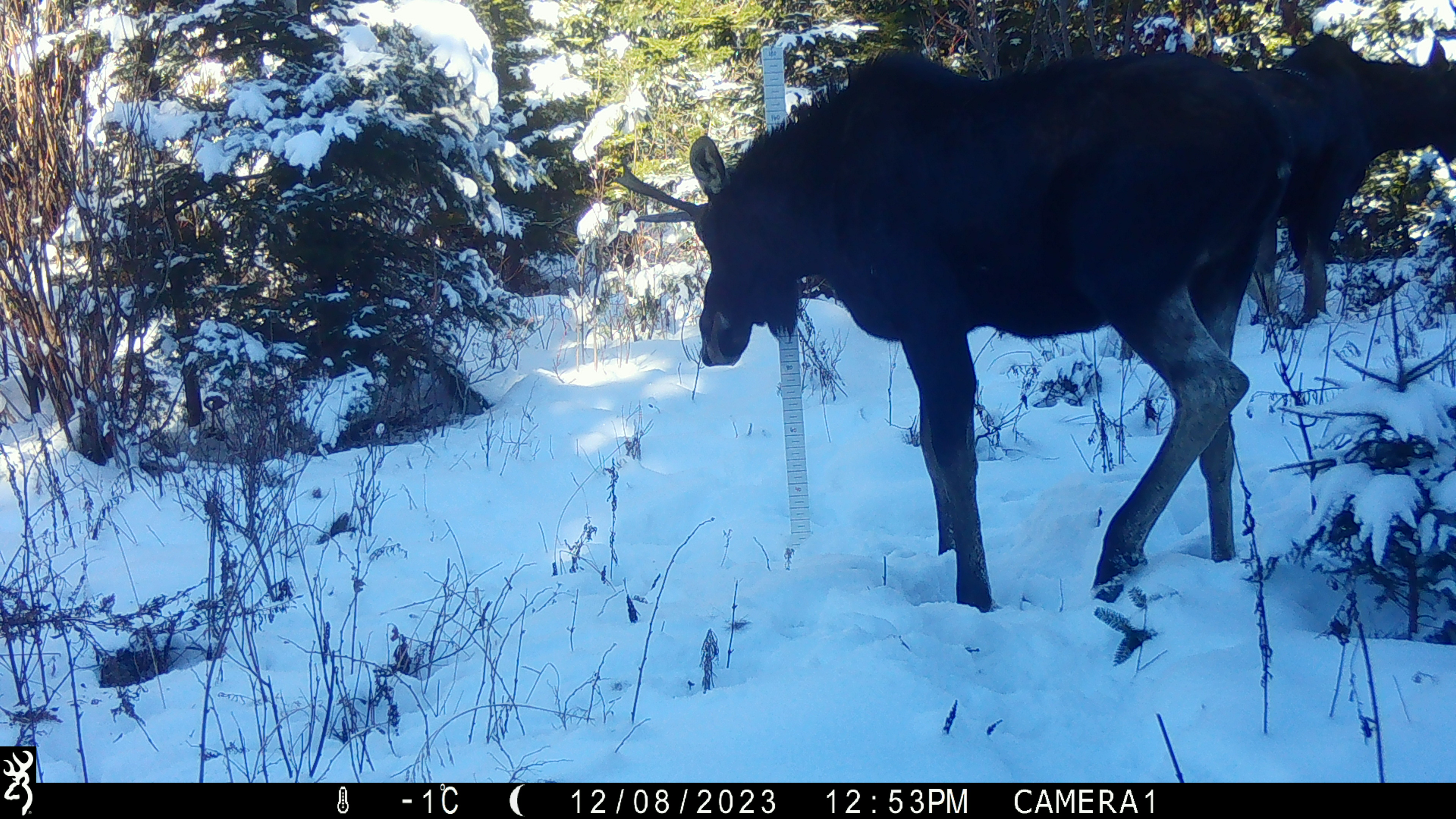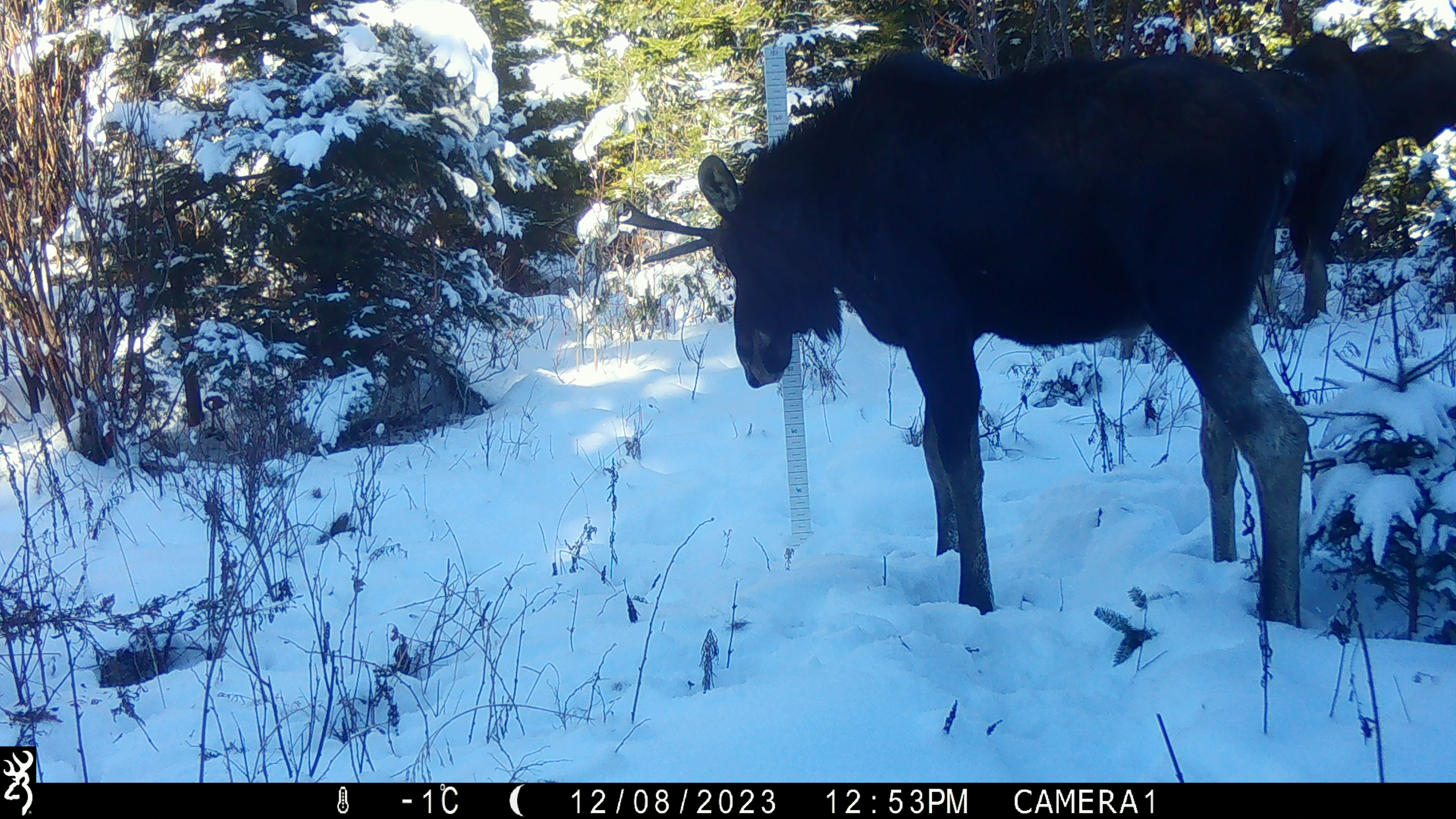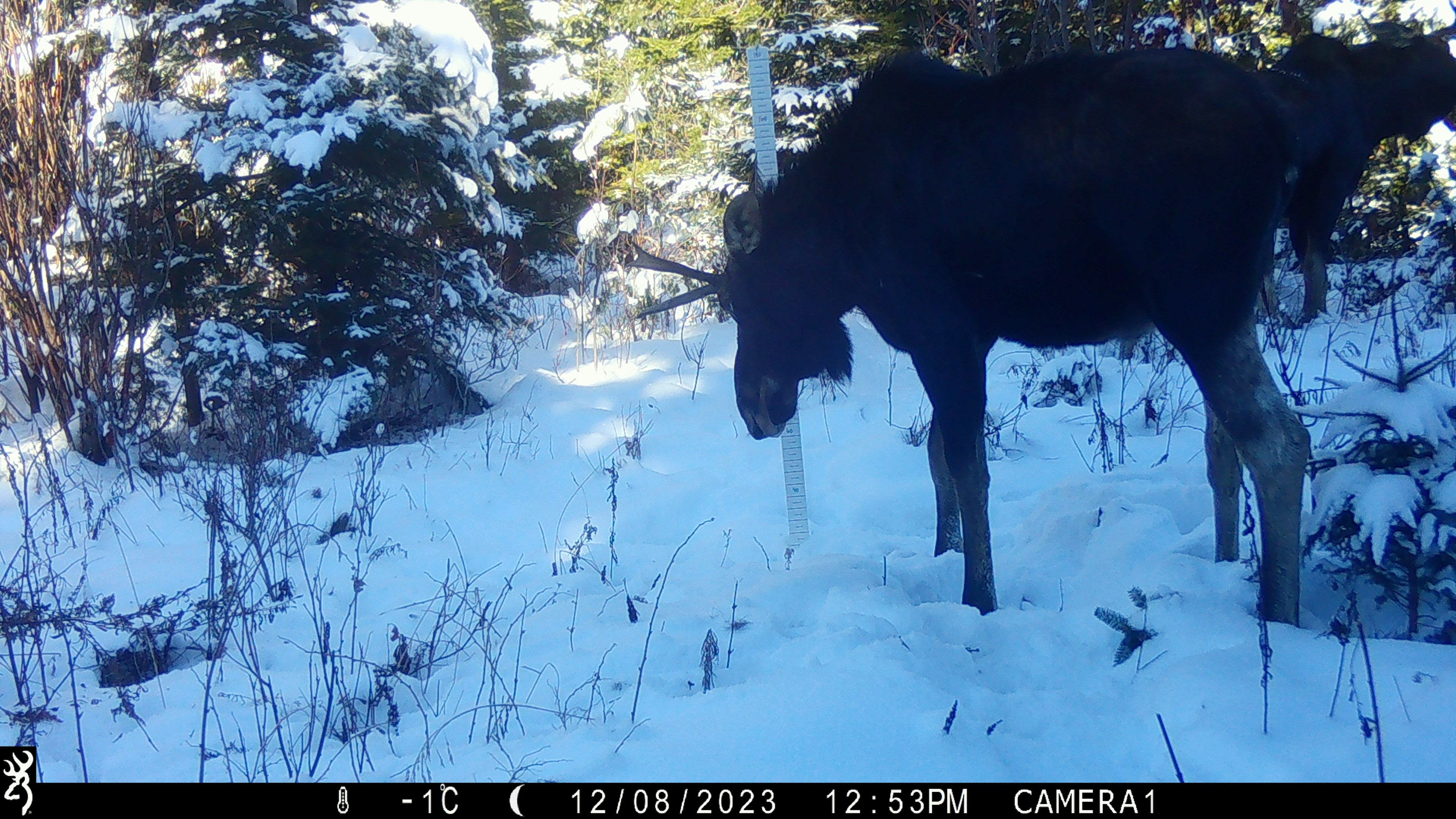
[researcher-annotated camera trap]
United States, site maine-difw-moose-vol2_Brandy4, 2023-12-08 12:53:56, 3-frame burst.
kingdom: Animalia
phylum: Chordata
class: Mammalia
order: Artiodactyla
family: Cervidae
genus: Alces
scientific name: Alces alces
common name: moose